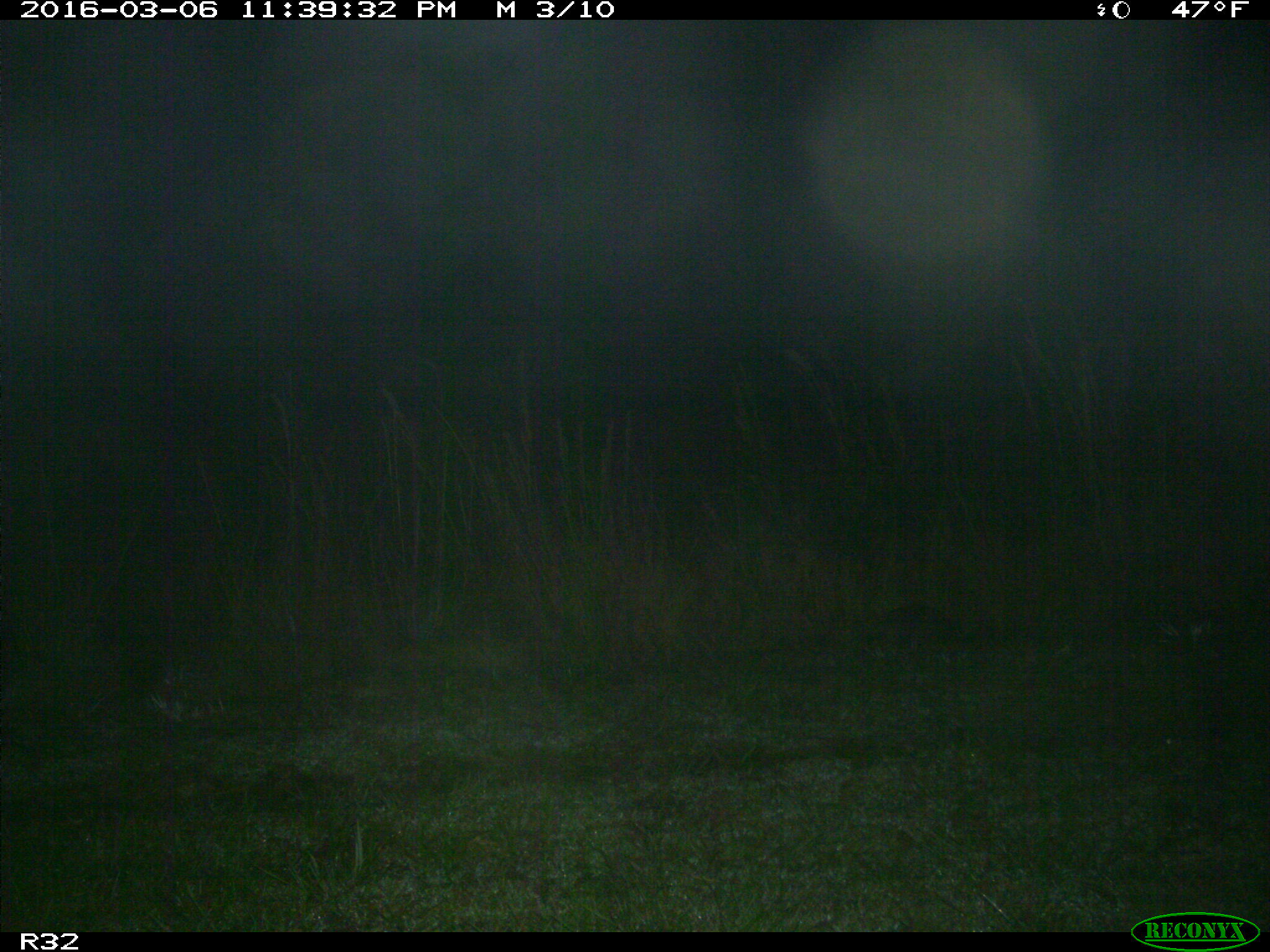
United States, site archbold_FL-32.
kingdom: Animalia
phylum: Chordata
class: Mammalia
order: Cingulata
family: Dasypodidae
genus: Dasypus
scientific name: Dasypus novemcinctus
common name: nine-banded armadillo